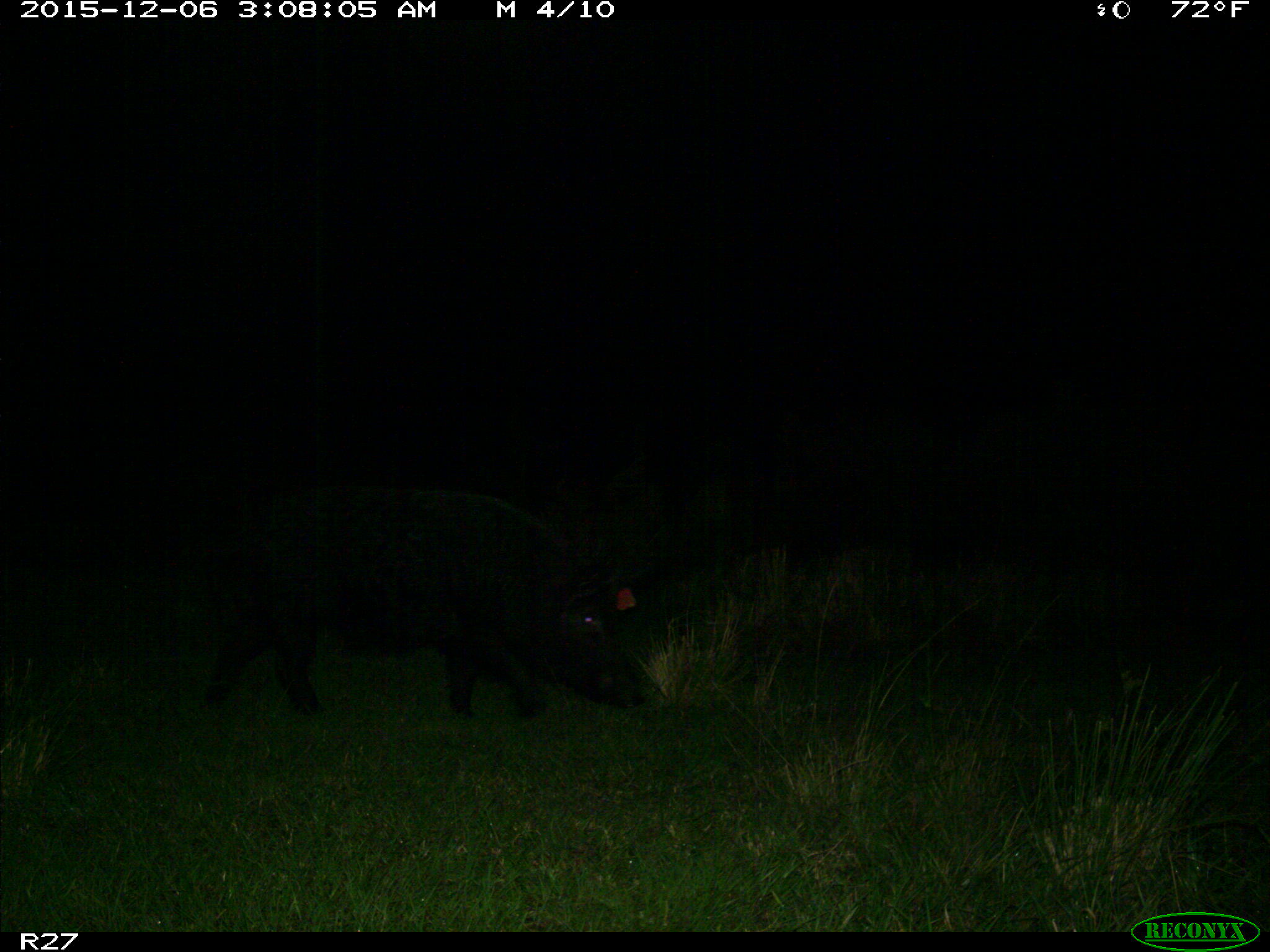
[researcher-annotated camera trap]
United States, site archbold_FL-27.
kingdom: Animalia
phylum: Chordata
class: Mammalia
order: Artiodactyla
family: Suidae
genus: Sus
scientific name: Sus scrofa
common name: wild boar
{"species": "Sus scrofa (wild boar)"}